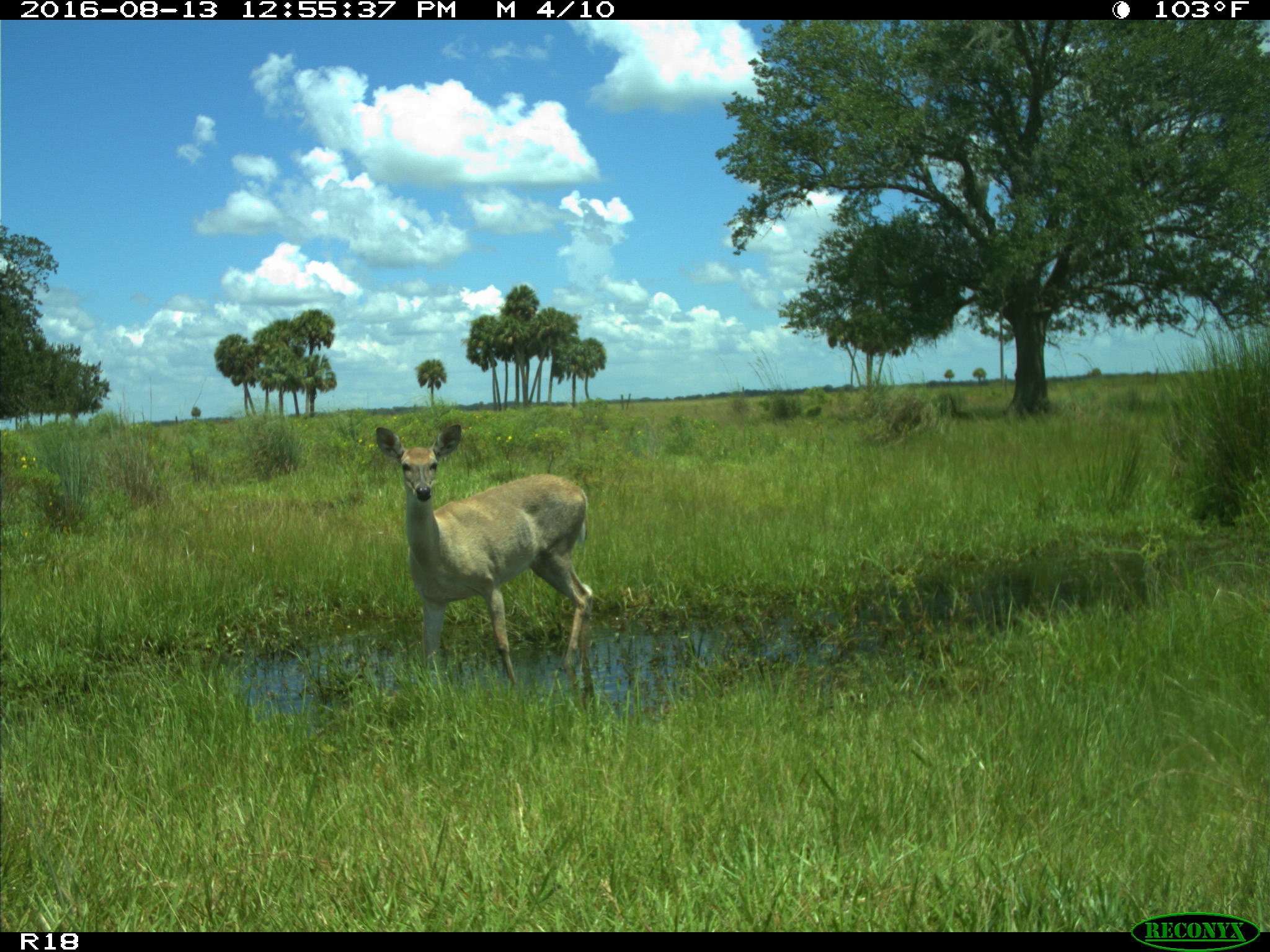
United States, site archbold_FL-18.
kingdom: Animalia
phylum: Chordata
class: Mammalia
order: Artiodactyla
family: Cervidae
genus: Odocoileus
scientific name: Odocoileus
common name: deer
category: unidentified deer